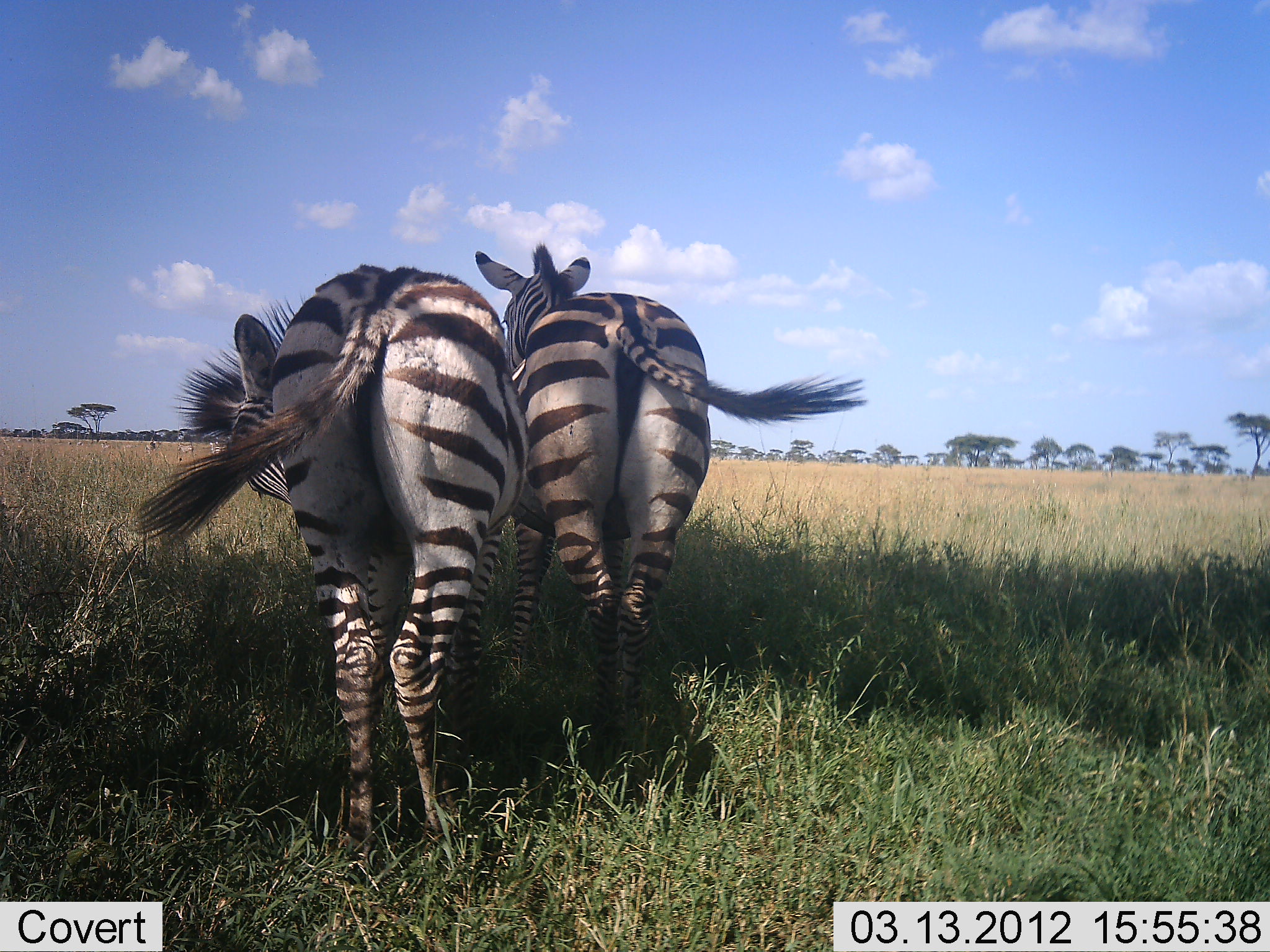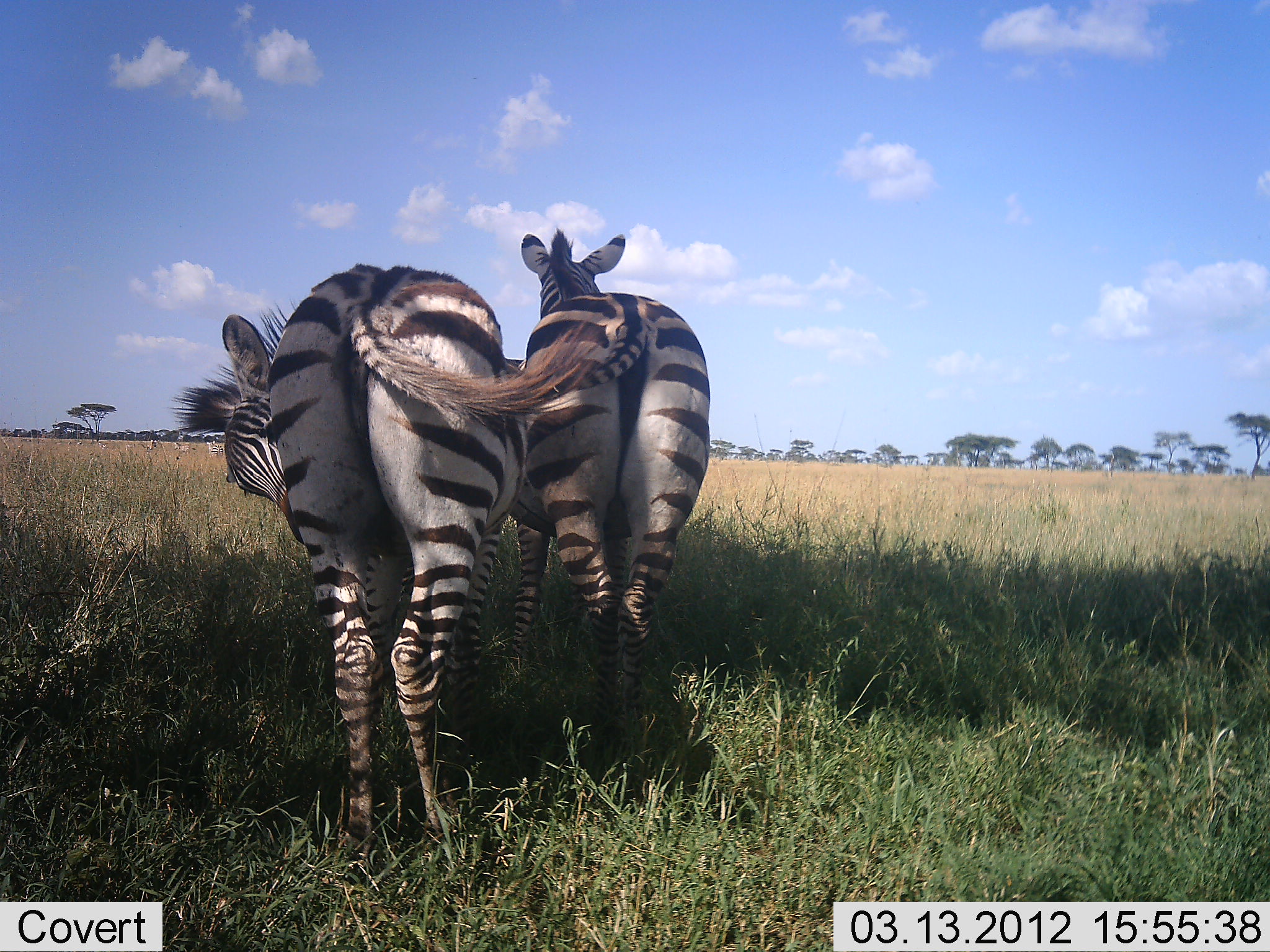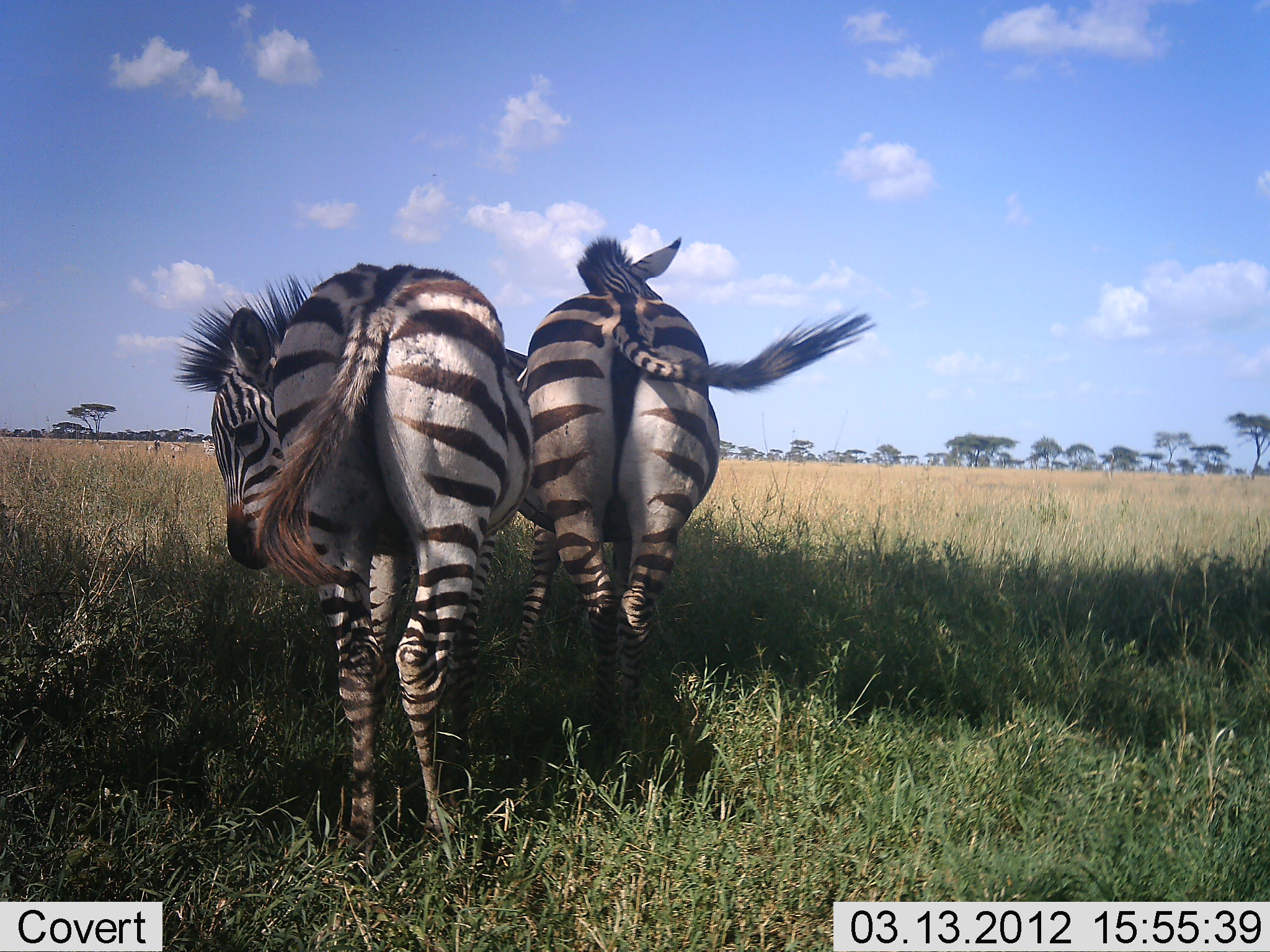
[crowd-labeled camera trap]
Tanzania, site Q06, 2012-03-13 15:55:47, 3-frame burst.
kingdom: Animalia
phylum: Chordata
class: Mammalia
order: Perissodactyla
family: Equidae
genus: Equus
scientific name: Equus quagga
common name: plains zebra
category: zebra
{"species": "zebra (plains zebra) (Equus quagga)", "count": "2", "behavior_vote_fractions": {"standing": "92%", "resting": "0%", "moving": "8%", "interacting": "0%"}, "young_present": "0%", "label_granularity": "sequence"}